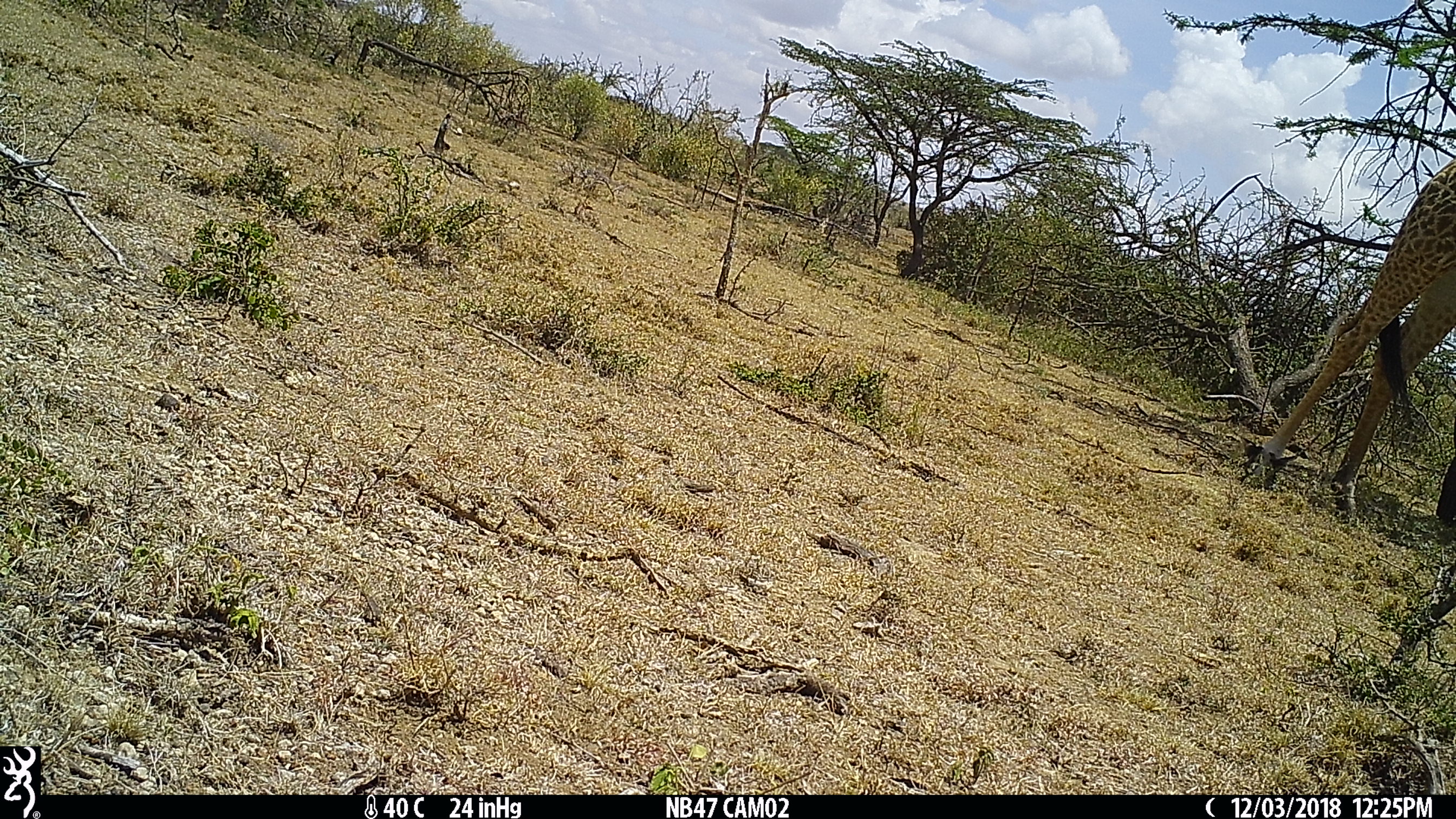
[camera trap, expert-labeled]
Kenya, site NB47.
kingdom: Animalia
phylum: Chordata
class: Mammalia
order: Artiodactyla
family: Giraffidae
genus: Giraffa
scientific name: Giraffa camelopardalis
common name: northern giraffe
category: giraffe